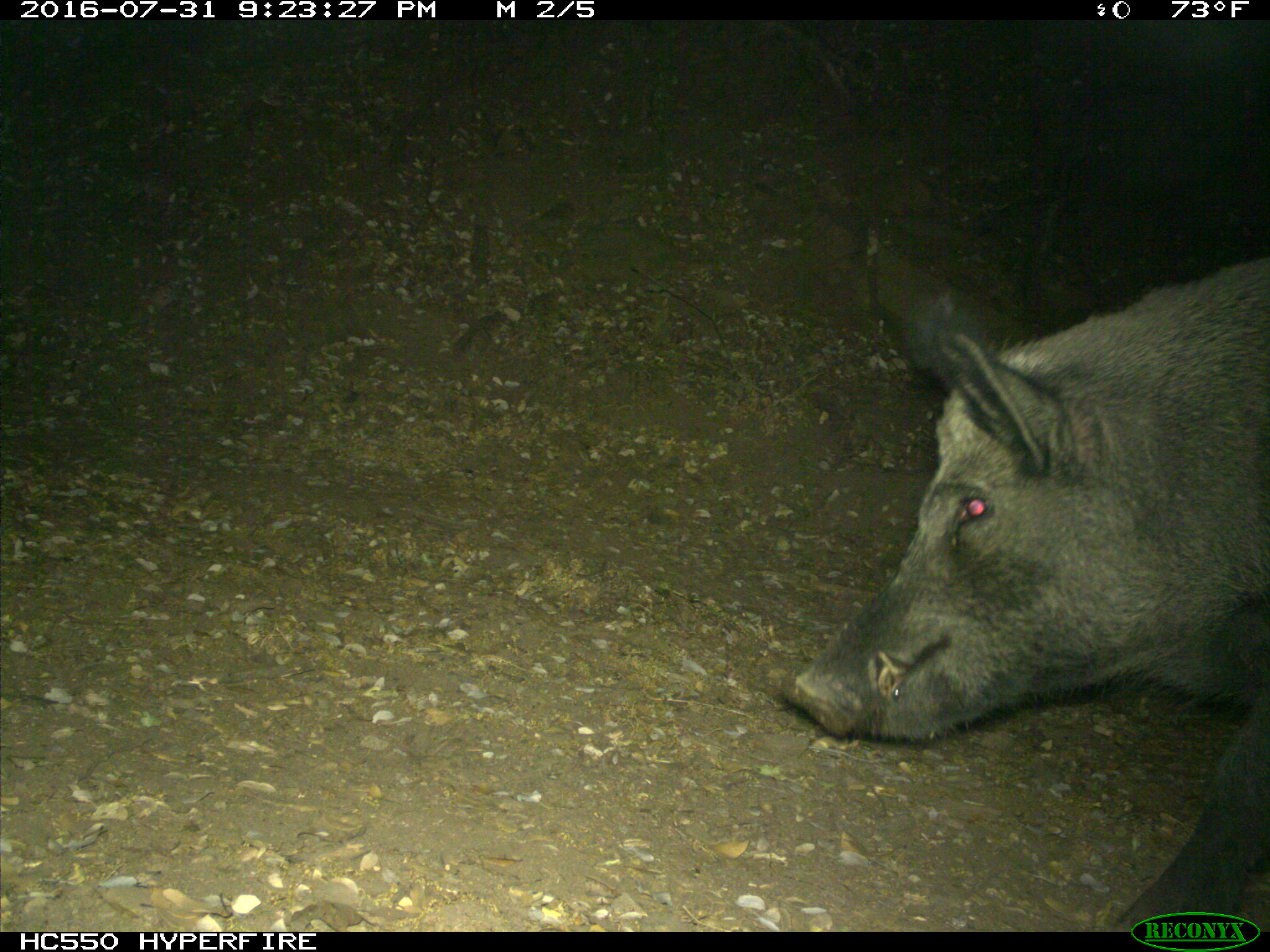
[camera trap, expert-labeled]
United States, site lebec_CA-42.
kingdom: Animalia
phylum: Chordata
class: Mammalia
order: Artiodactyla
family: Suidae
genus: Sus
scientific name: Sus scrofa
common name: wild boar